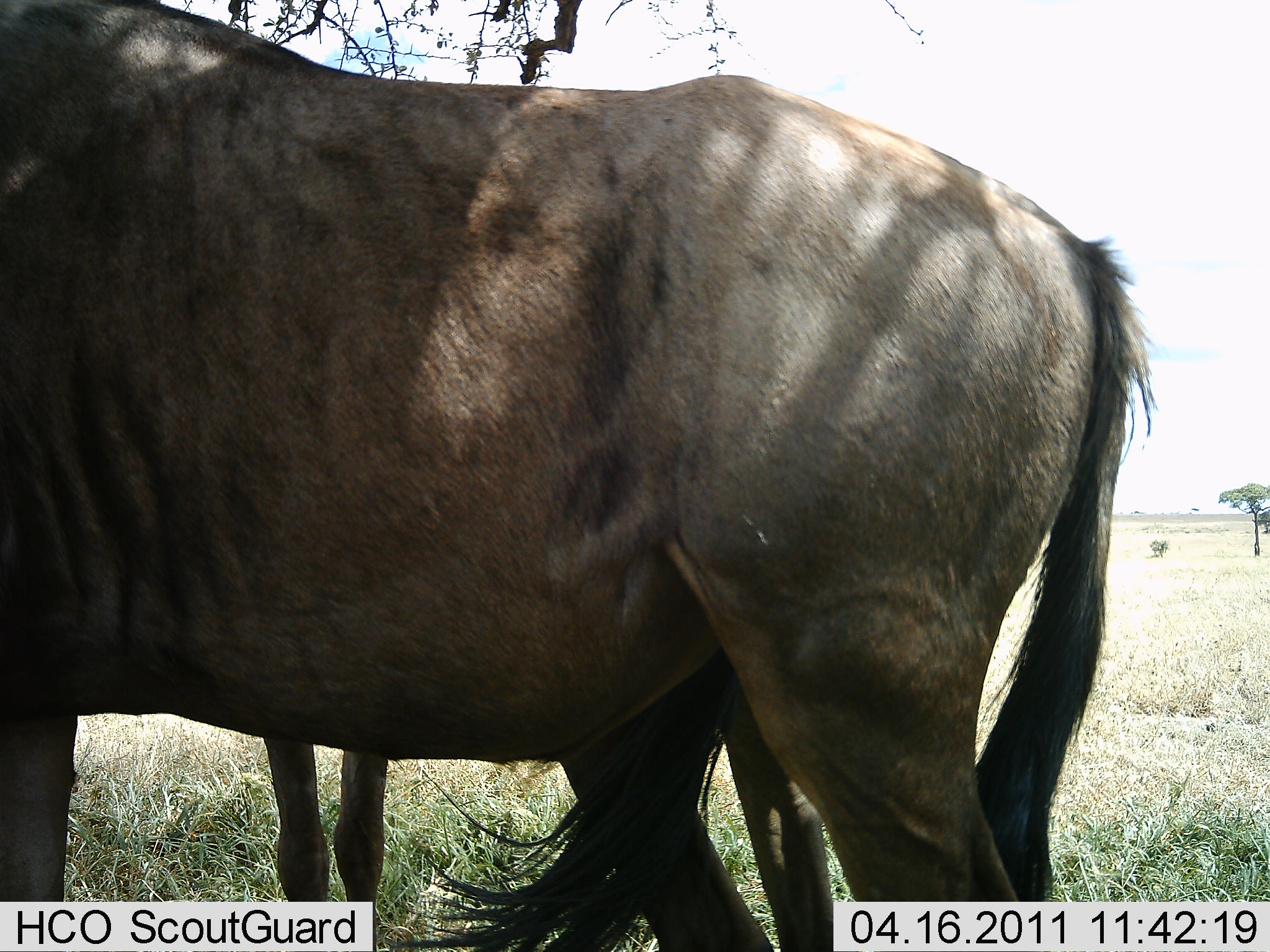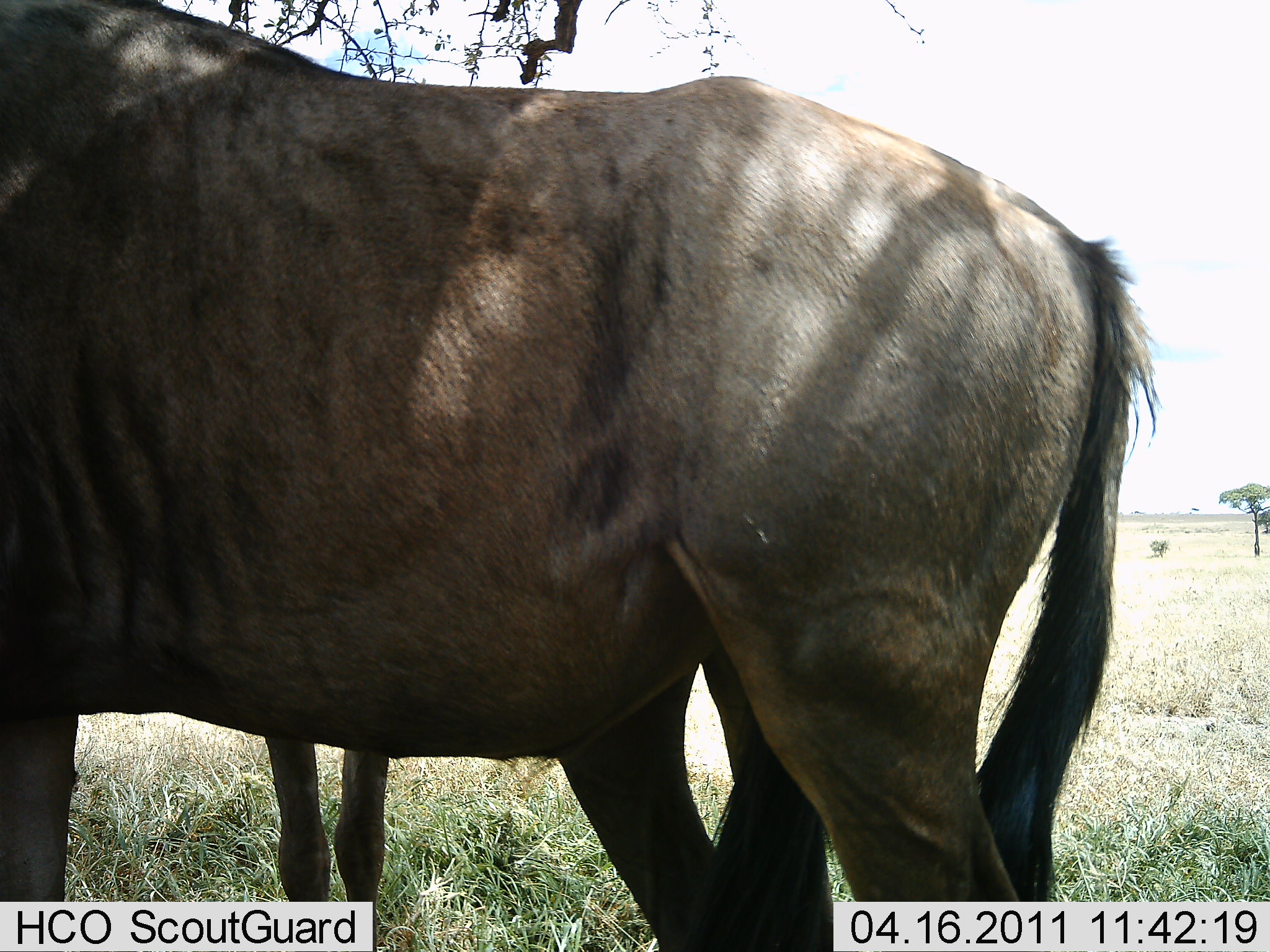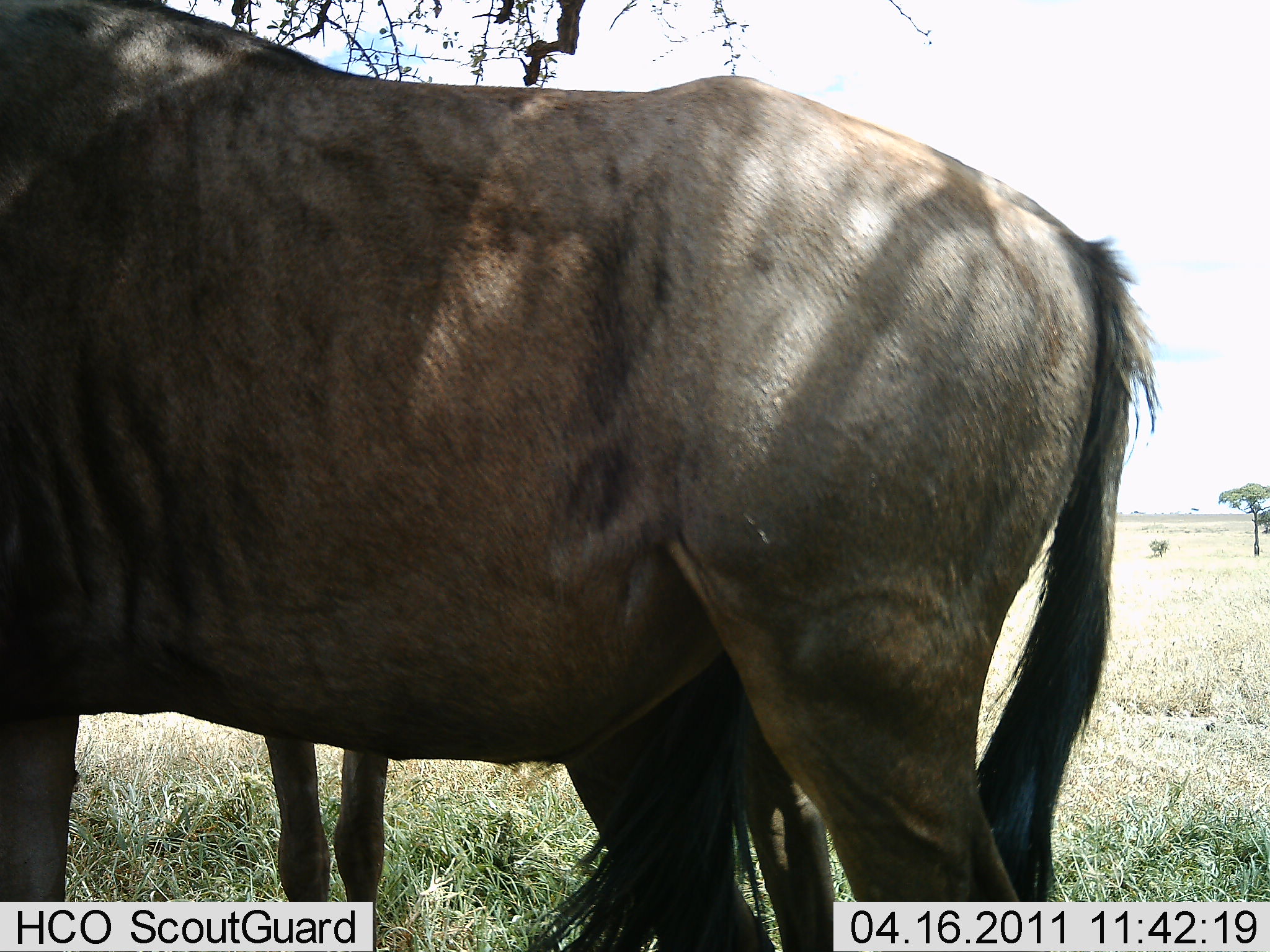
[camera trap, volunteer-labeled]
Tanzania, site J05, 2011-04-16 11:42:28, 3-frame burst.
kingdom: Animalia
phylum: Chordata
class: Mammalia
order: Artiodactyla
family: Bovidae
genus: Connochaetes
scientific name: Connochaetes taurinus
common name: blue wildebeest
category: wildebeest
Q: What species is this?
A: Wildebeest (blue wildebeest) (Connochaetes taurinus).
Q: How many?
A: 2.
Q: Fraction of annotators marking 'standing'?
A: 100%.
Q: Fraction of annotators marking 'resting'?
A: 0%.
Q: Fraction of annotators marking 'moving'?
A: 10%.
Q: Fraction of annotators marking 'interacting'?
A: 10%.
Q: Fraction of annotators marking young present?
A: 10%.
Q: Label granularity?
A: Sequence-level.